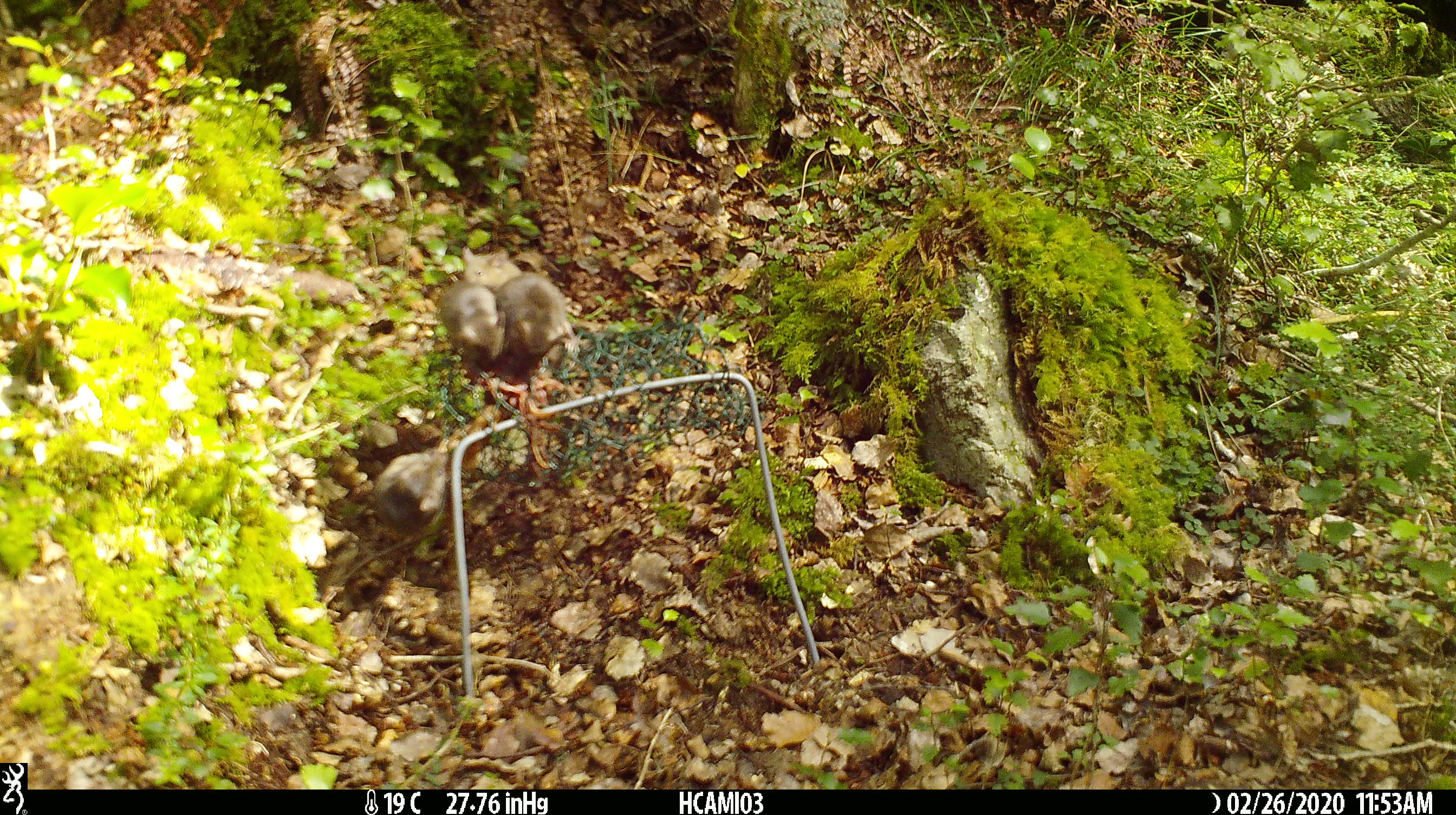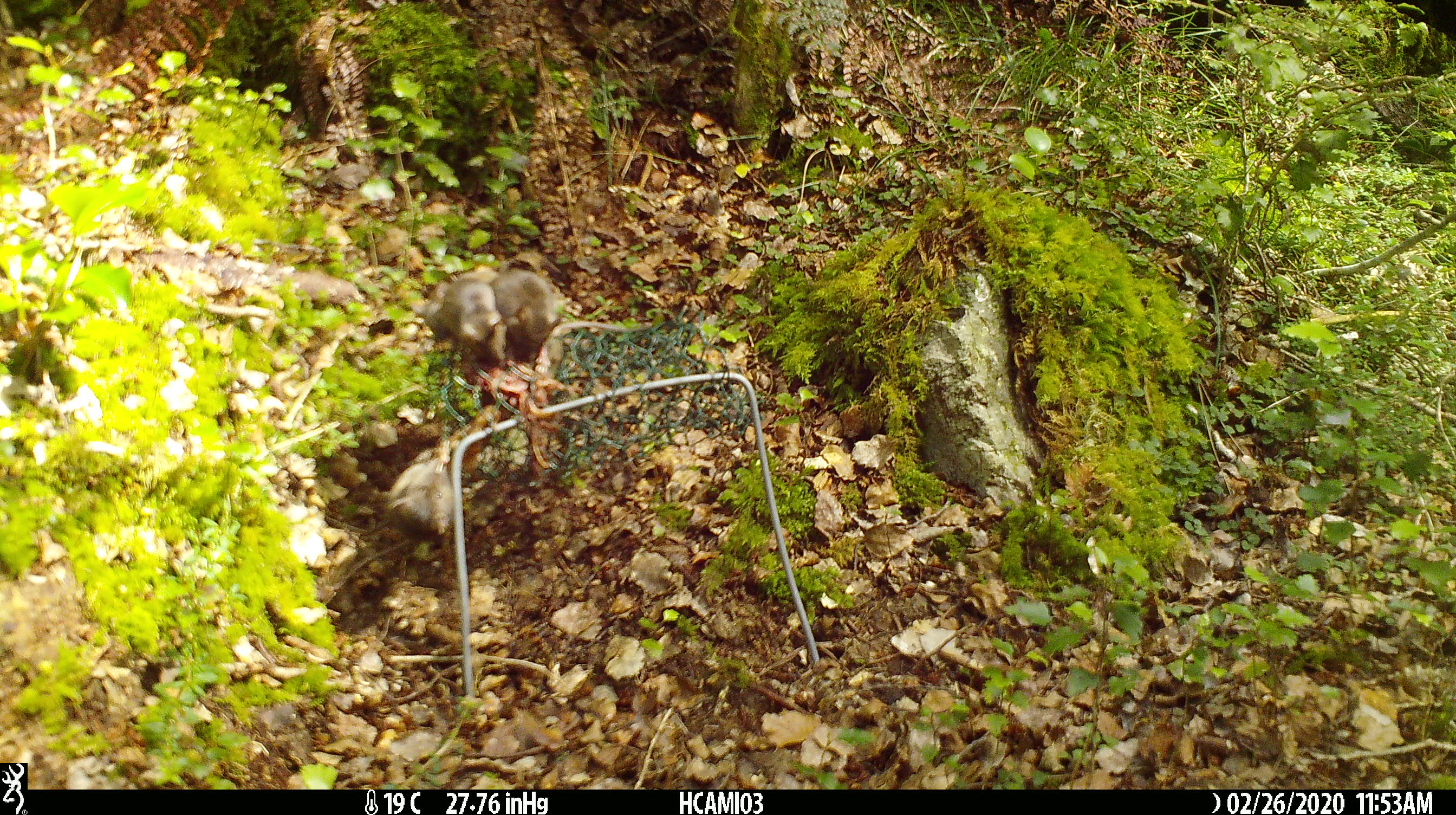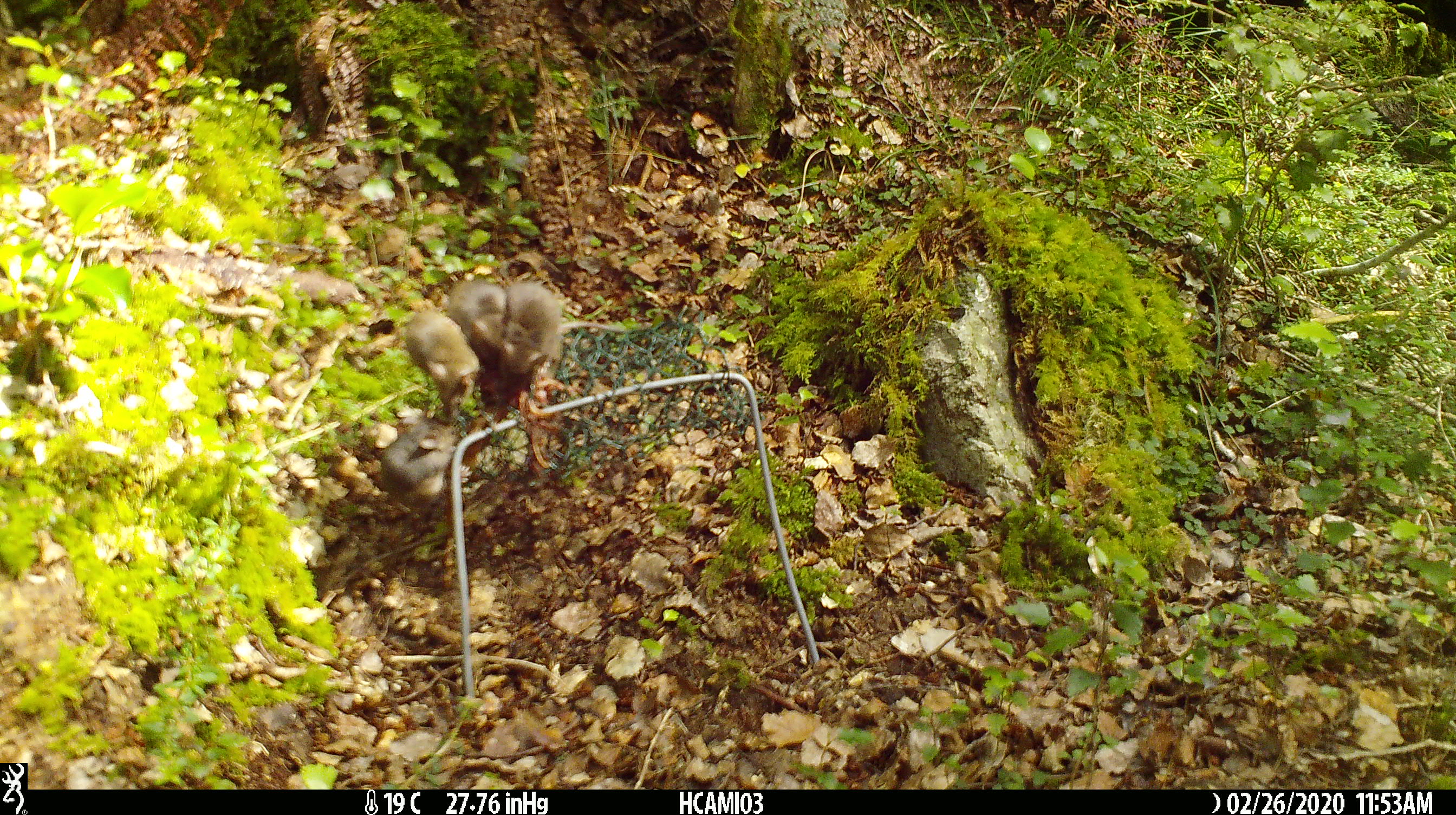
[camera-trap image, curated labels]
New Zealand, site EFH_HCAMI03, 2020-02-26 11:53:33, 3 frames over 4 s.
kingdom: Animalia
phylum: Chordata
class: Mammalia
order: Rodentia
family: Muridae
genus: Mus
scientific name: Mus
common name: mouse